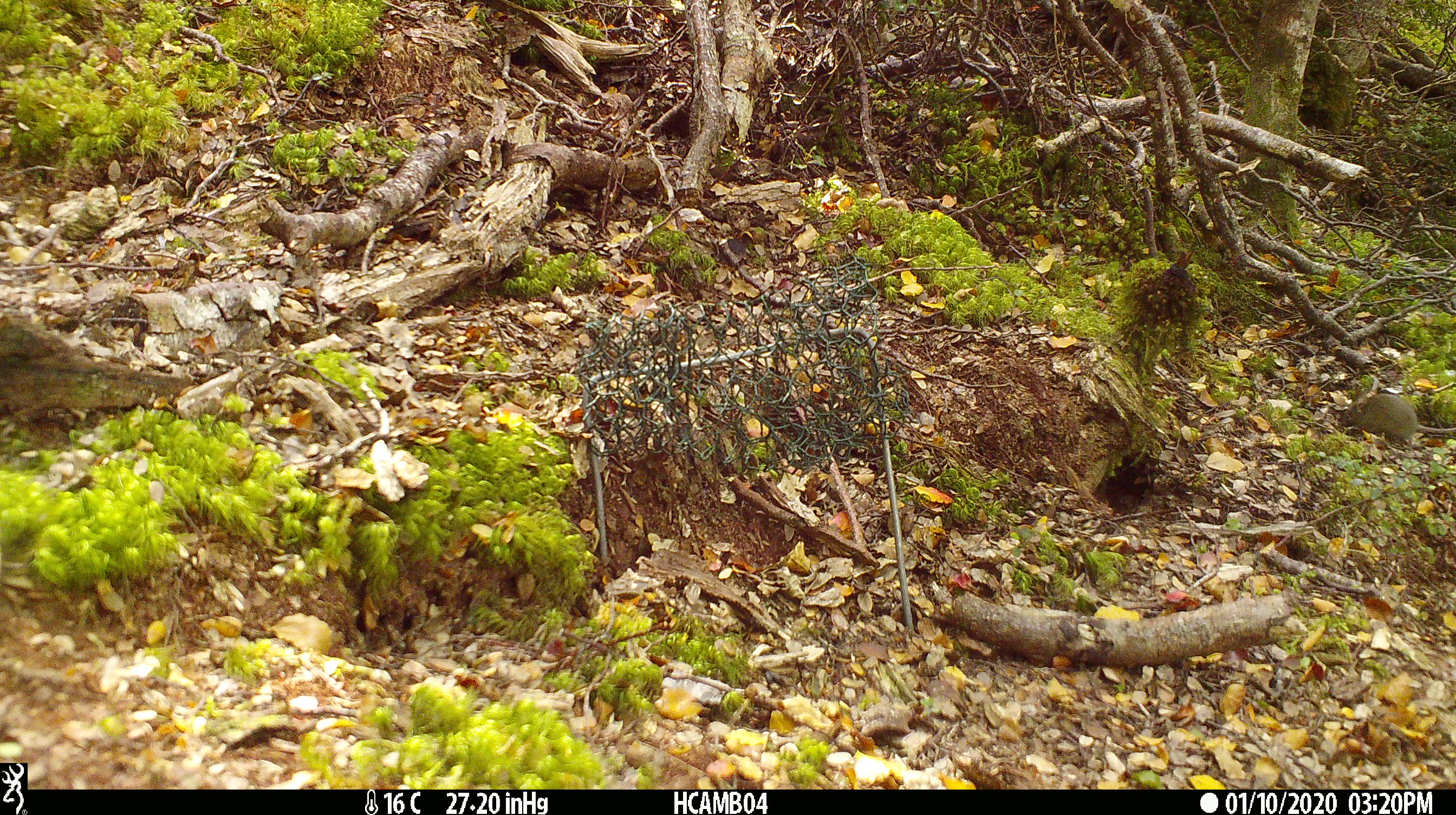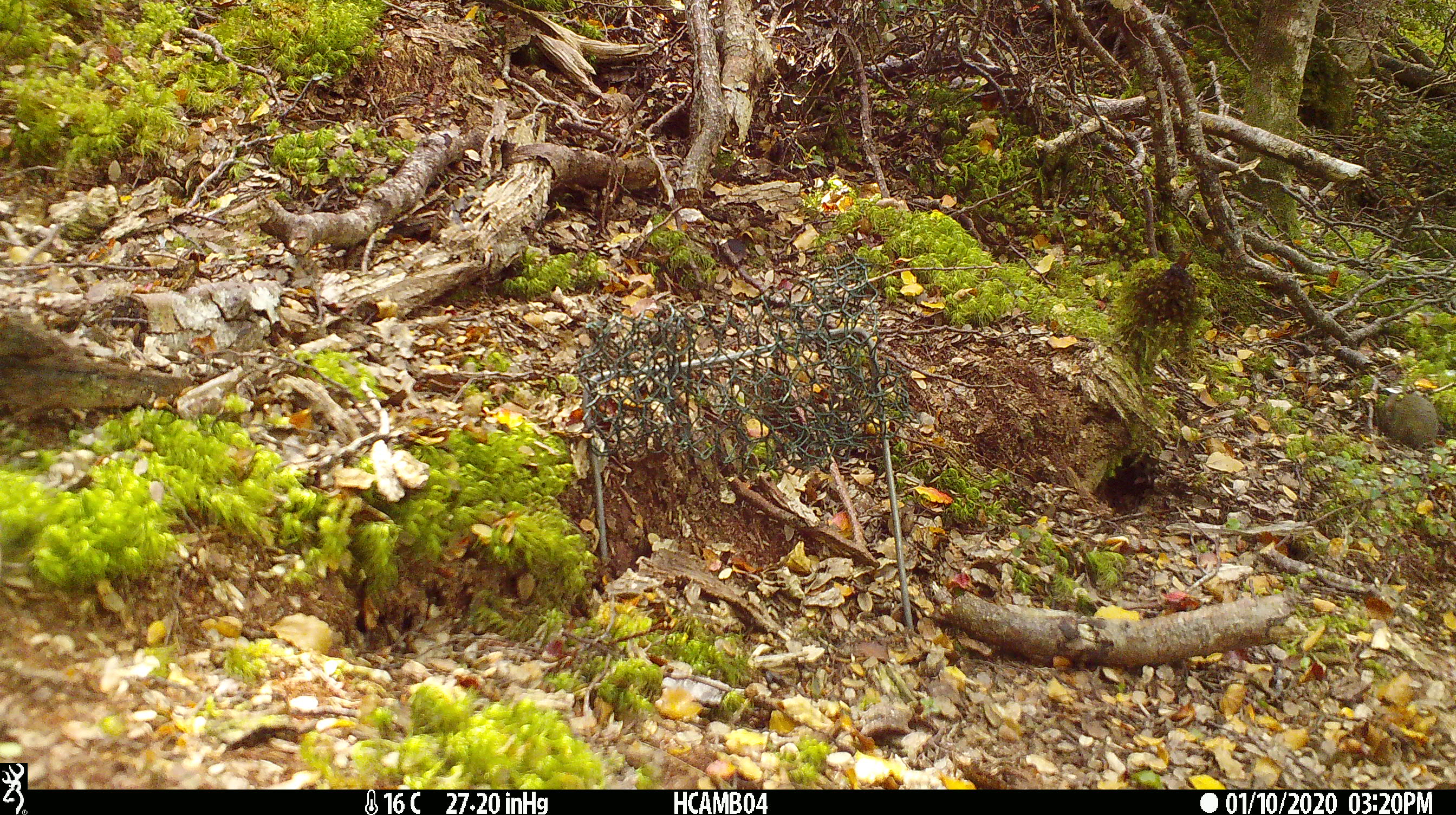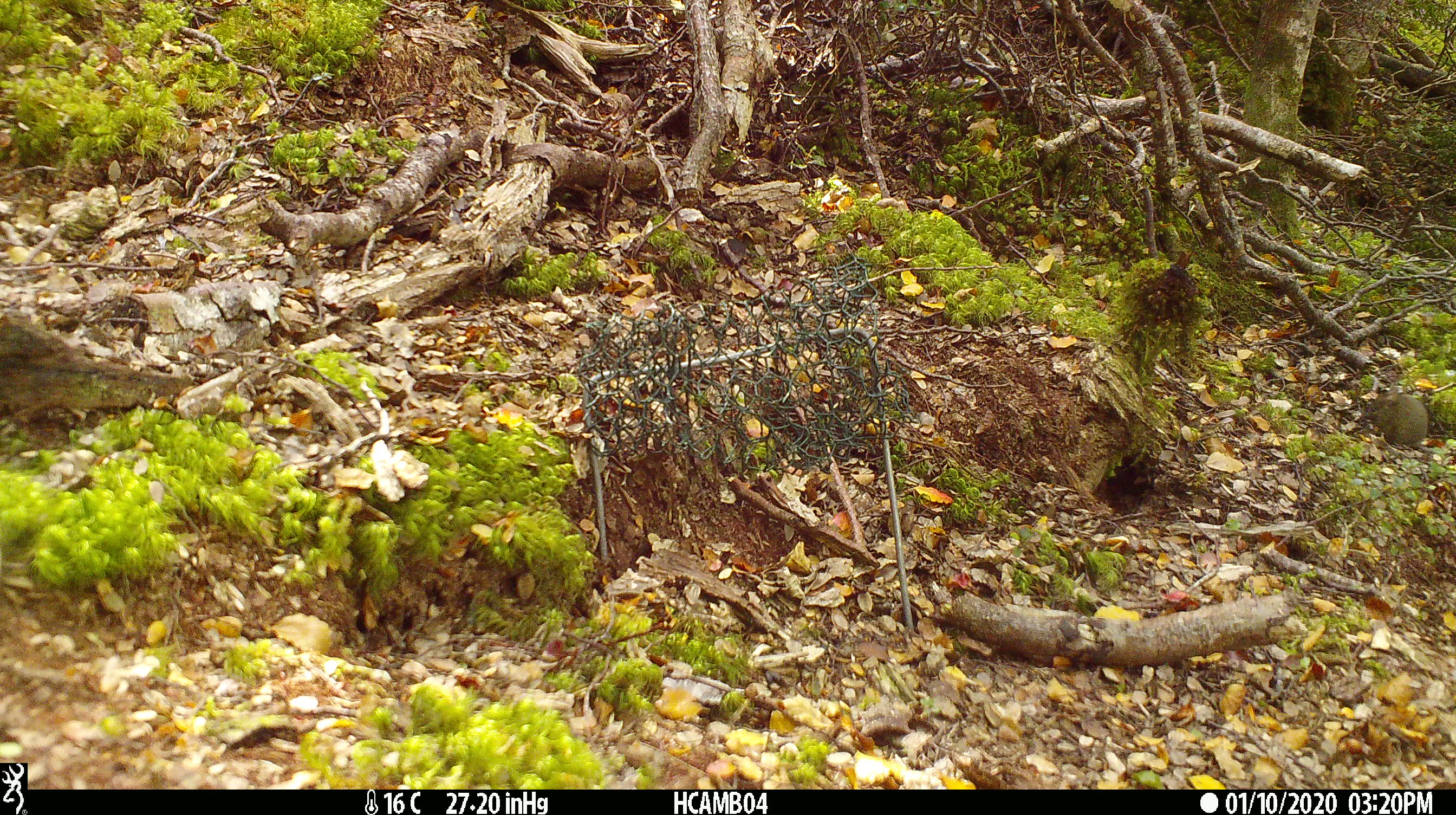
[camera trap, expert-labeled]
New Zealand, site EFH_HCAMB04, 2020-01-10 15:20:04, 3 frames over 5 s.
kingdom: Animalia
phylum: Chordata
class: Mammalia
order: Rodentia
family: Muridae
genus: Mus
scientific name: Mus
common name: mouse